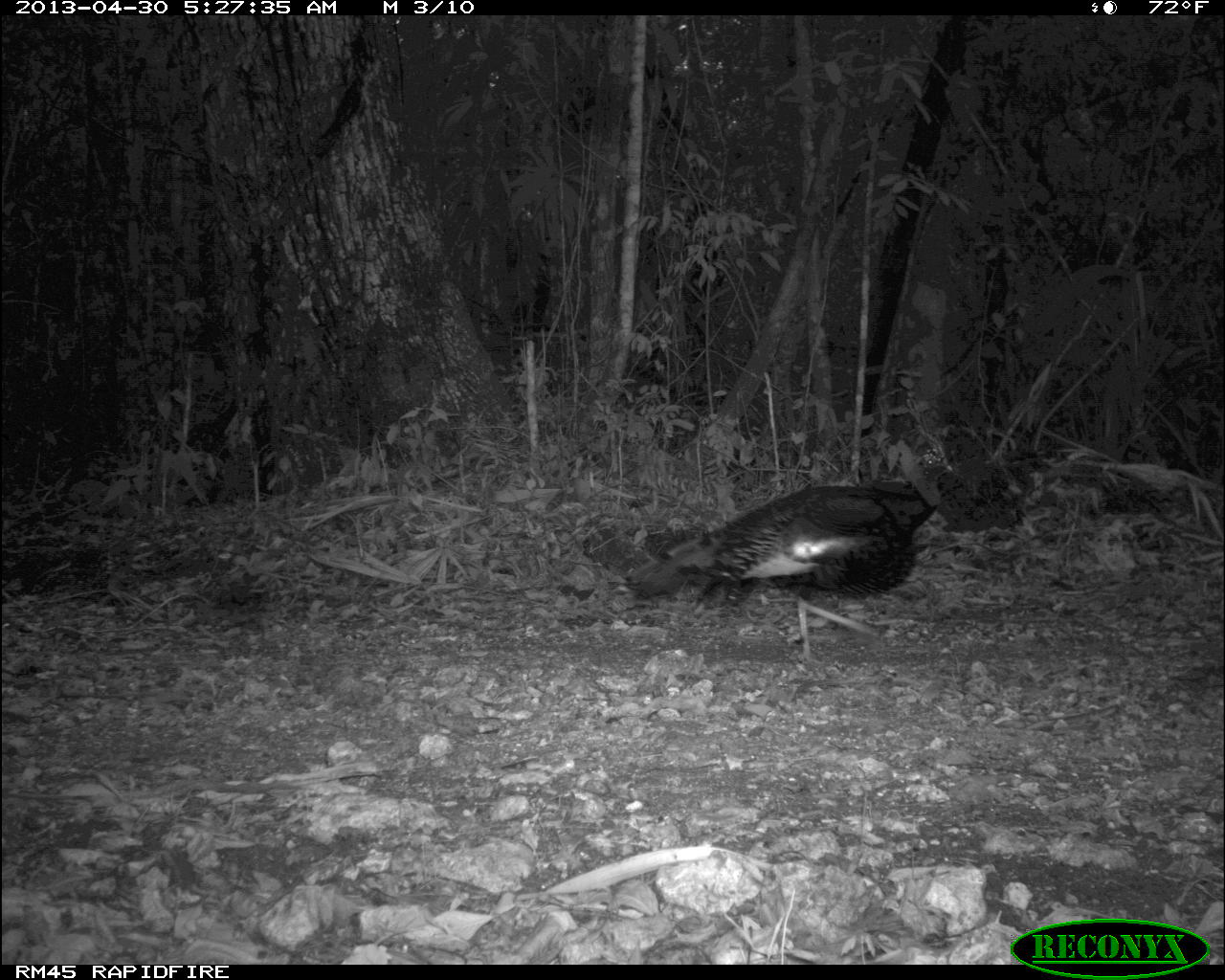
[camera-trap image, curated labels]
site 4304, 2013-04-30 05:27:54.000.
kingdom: Animalia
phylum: Chordata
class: Aves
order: Galliformes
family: Phasianidae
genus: Meleagris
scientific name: Meleagris ocellata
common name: ocellated turkey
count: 1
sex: male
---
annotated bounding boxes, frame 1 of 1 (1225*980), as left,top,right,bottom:
meleagris ocellata: 625,445,953,670